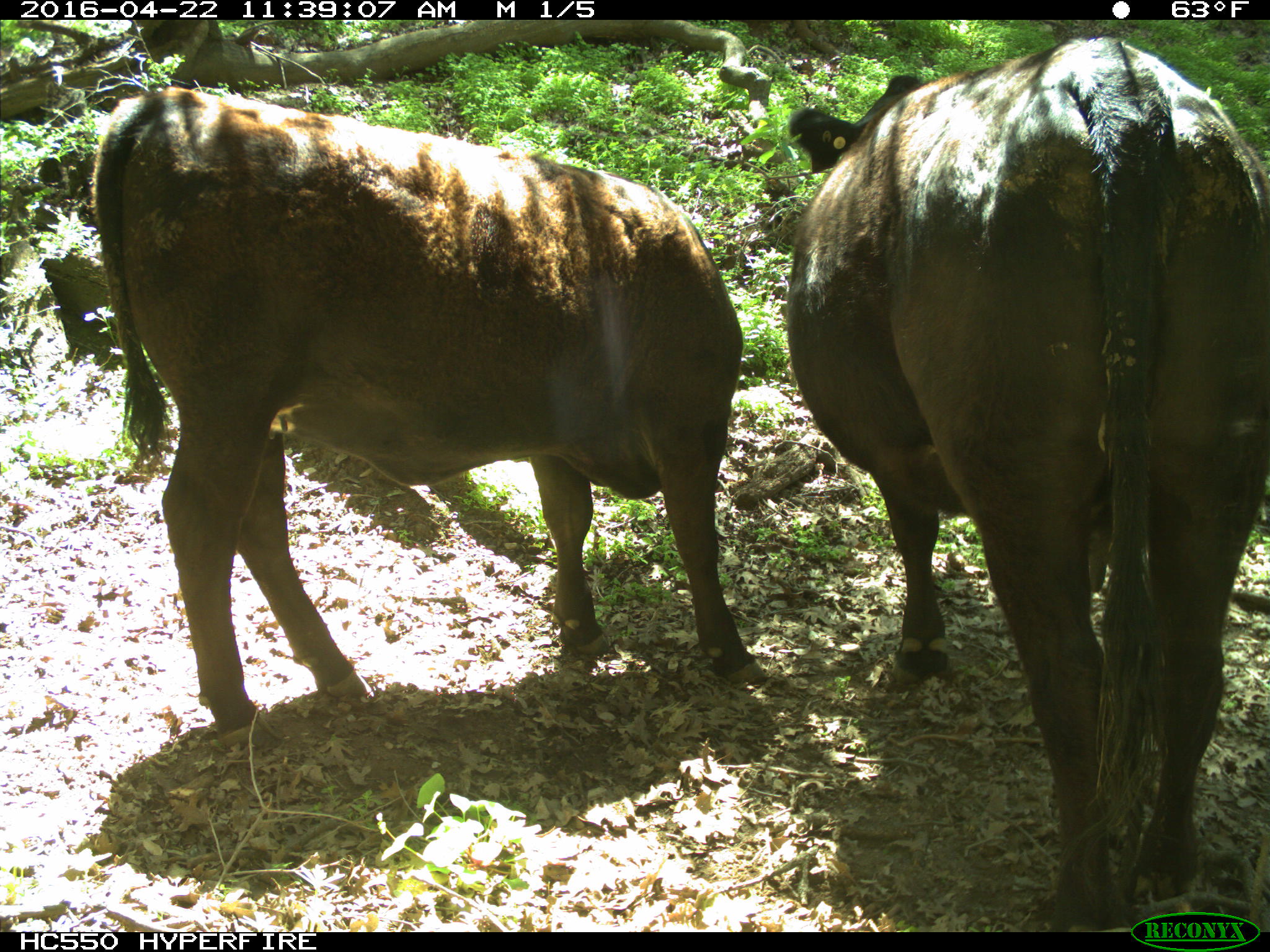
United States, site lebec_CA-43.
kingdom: Animalia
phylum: Chordata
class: Mammalia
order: Artiodactyla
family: Bovidae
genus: Bos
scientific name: Bos taurus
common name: domestic cow